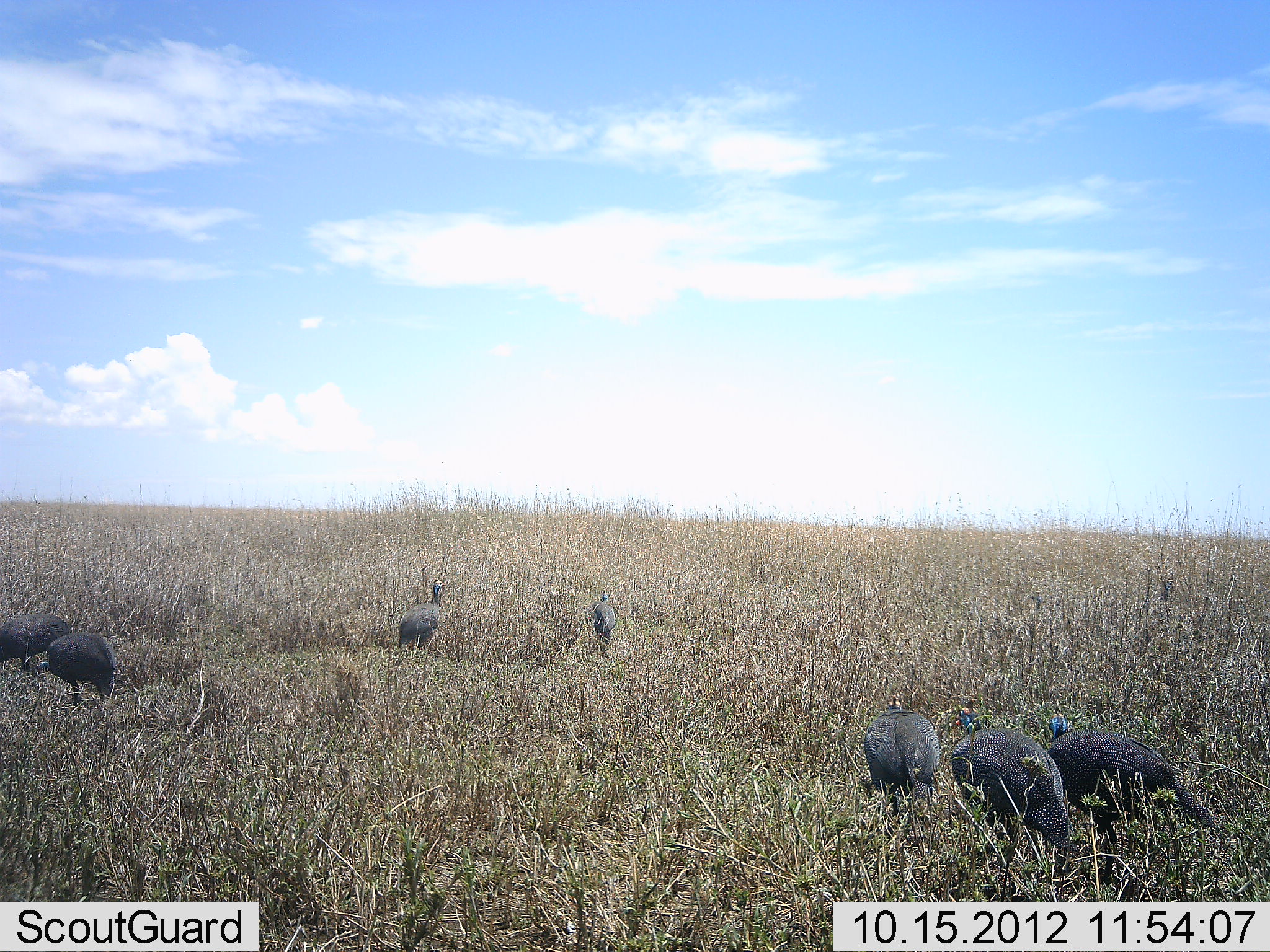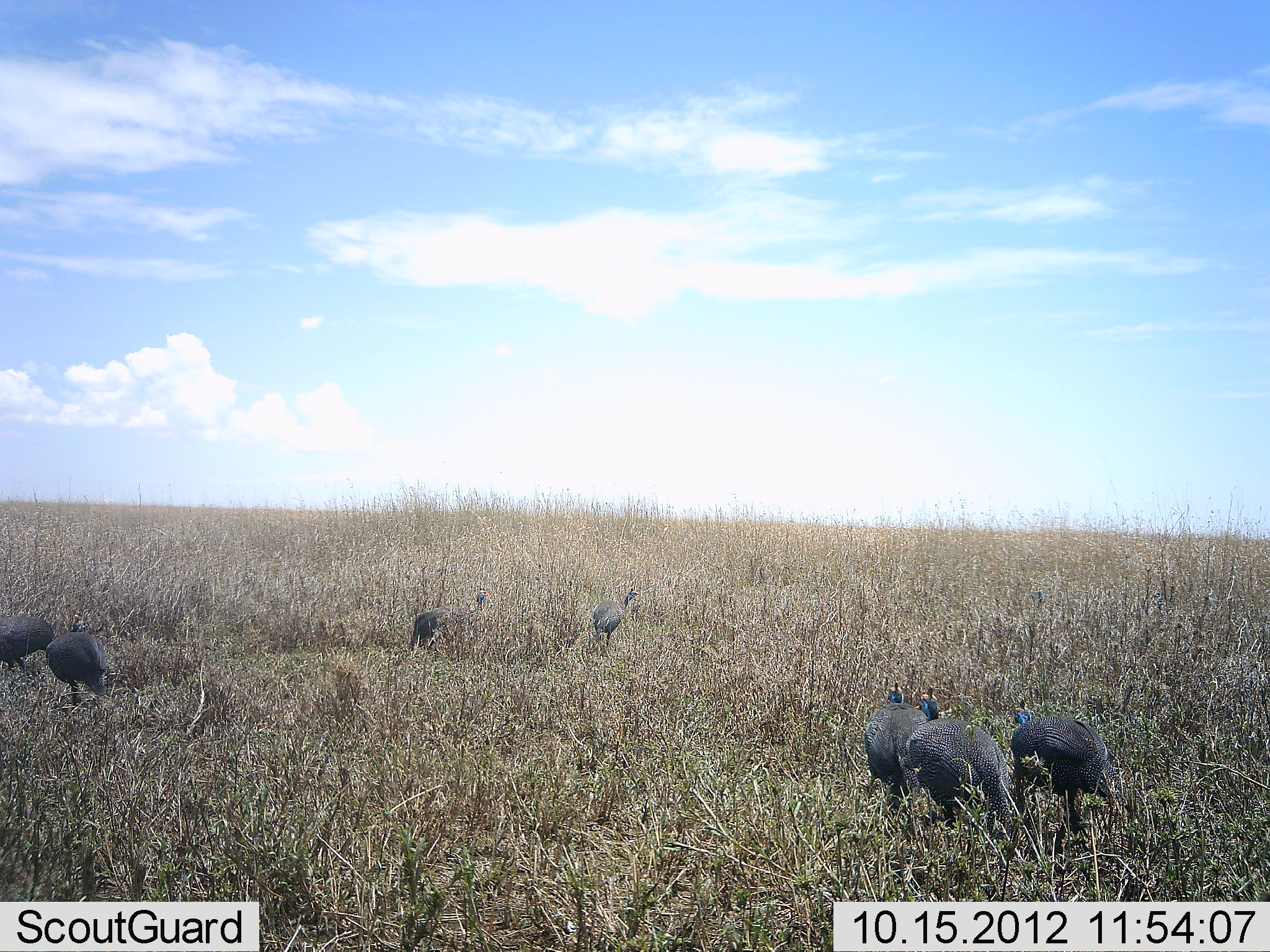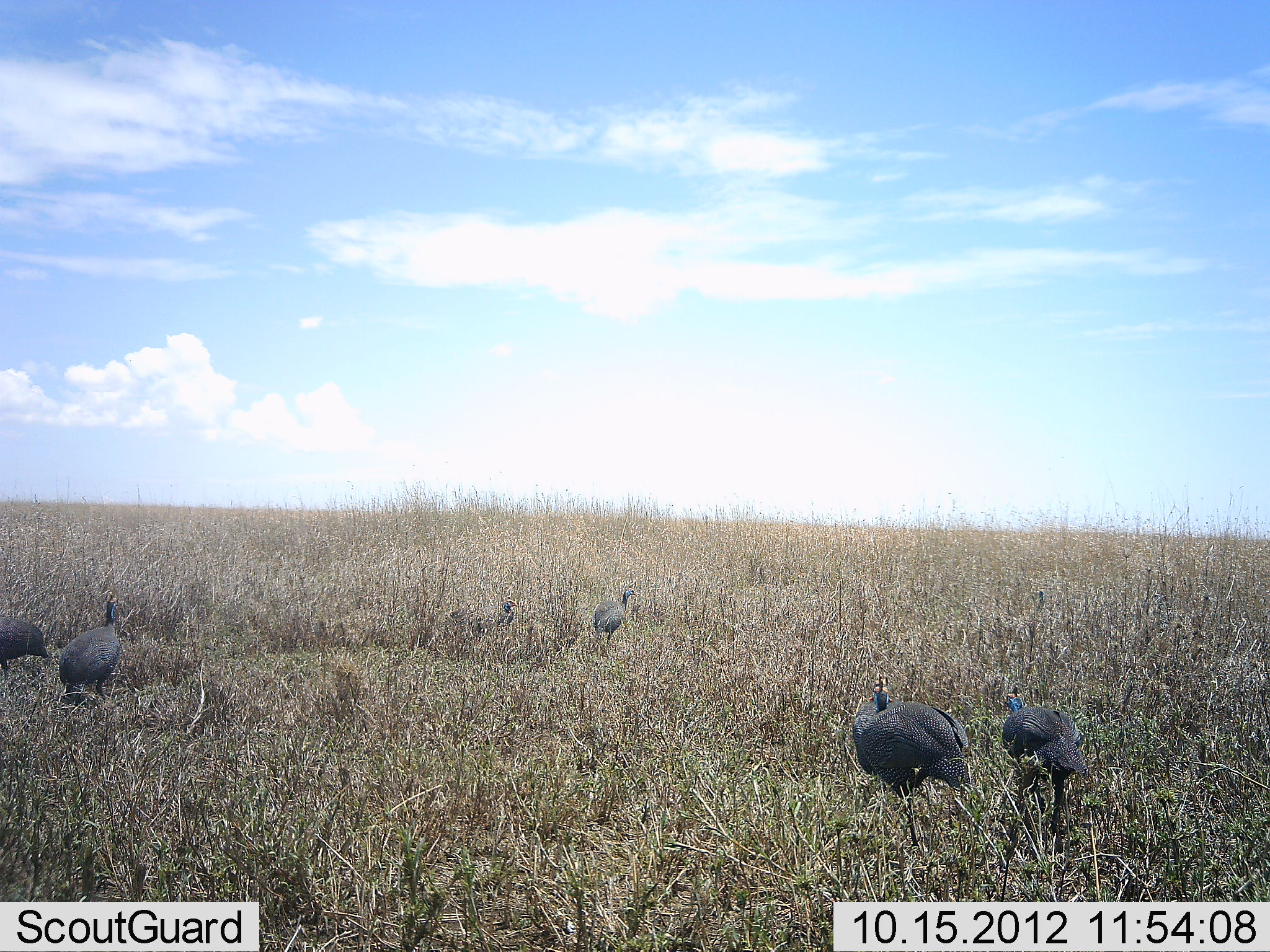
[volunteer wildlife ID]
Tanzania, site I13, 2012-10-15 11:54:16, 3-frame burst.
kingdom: Animalia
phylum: Chordata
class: Aves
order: Galliformes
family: Numididae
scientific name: Numididae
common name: guinea fowl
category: guineafowl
Guineafowl (guinea fowl) (Numididae), count 7. Behavior (volunteer vote fractions): standing 30%, resting 0%, moving 80%, interacting 0%. Young present (vote fraction): 0%. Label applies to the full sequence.